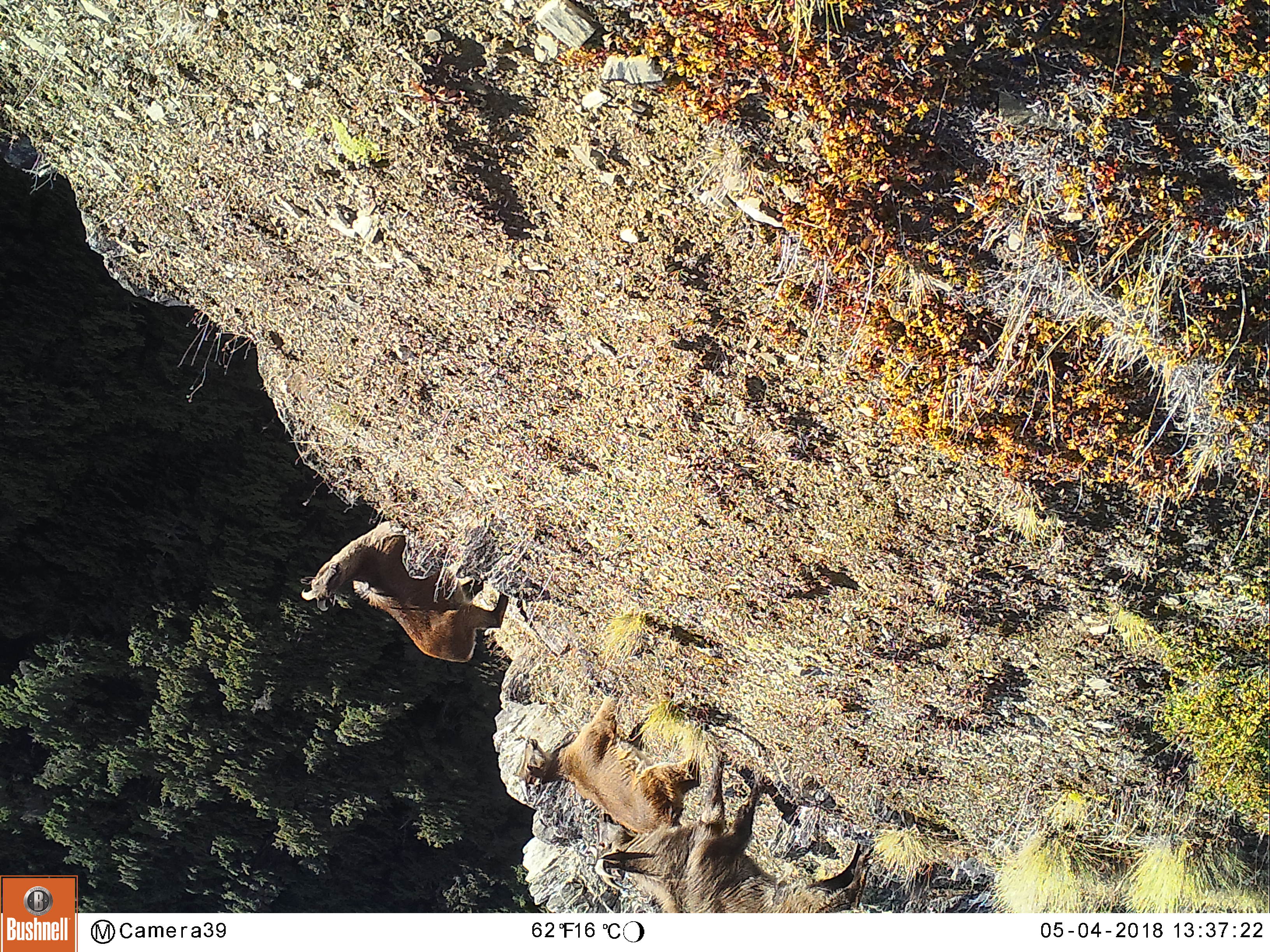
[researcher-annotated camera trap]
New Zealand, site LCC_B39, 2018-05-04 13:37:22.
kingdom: Animalia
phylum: Chordata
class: Mammalia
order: Artiodactyla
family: Bovidae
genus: Nilgiritragus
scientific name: Nilgiritragus hylocrius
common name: tahr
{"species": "tahr (Nilgiritragus hylocrius)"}